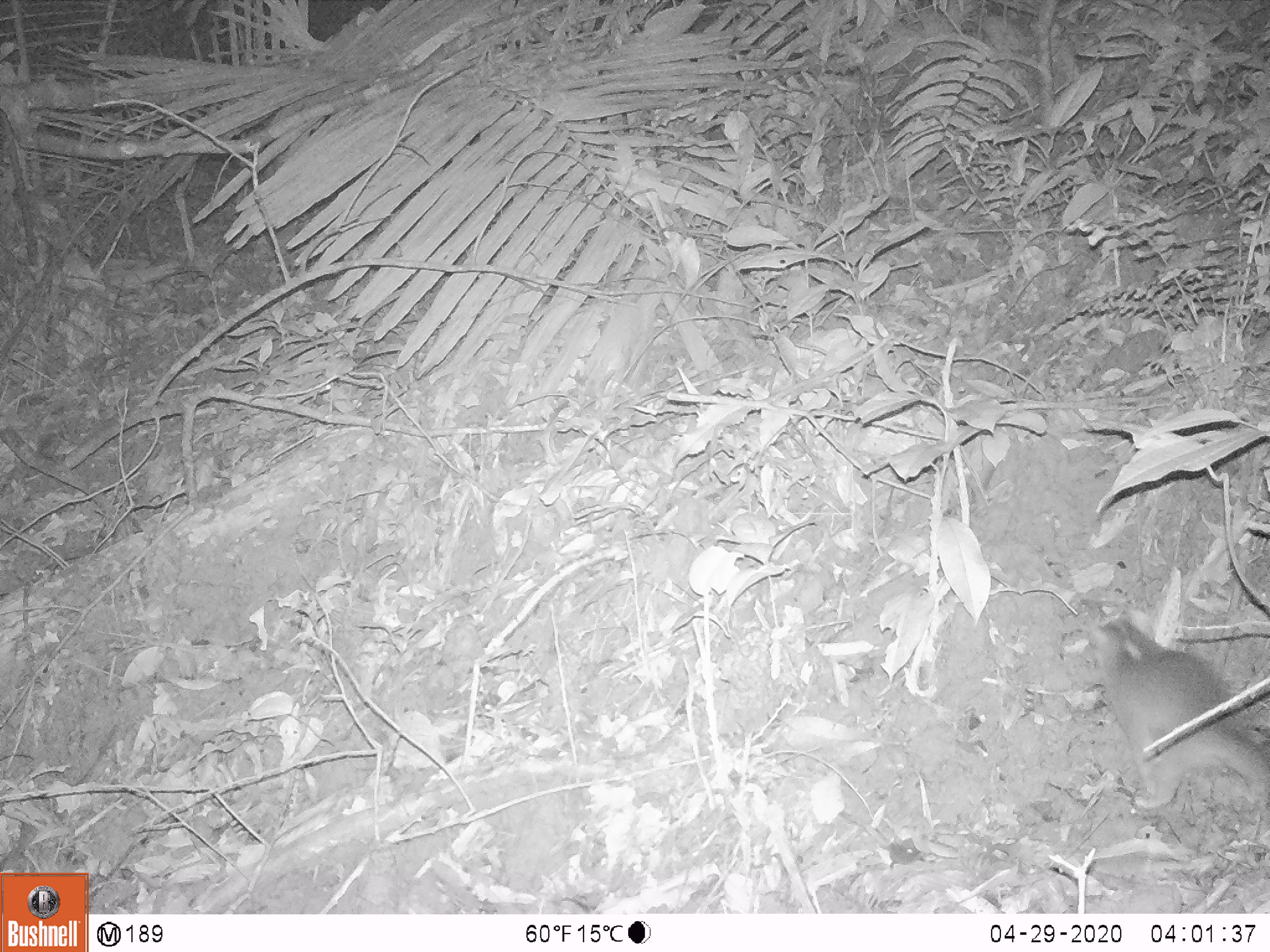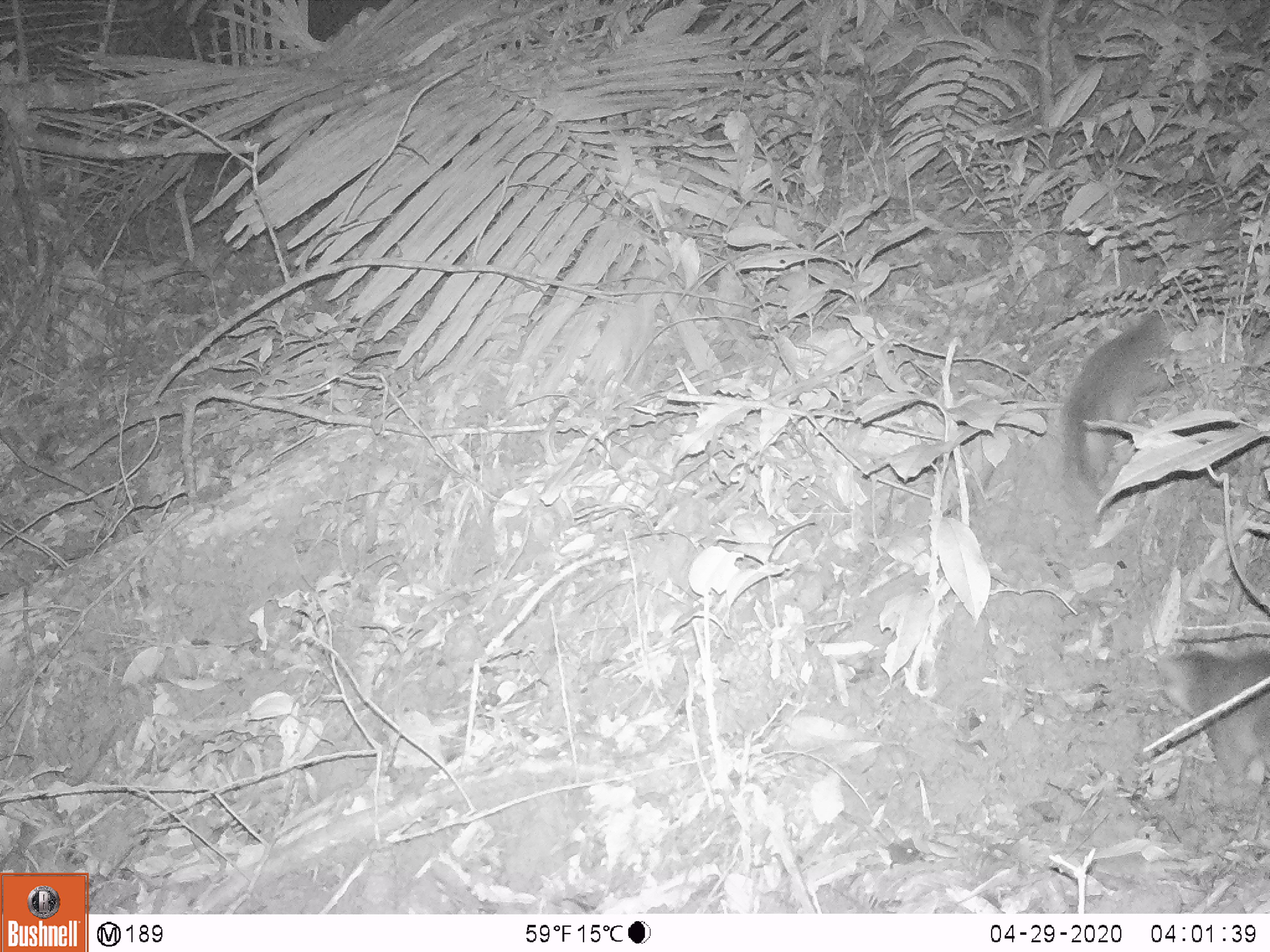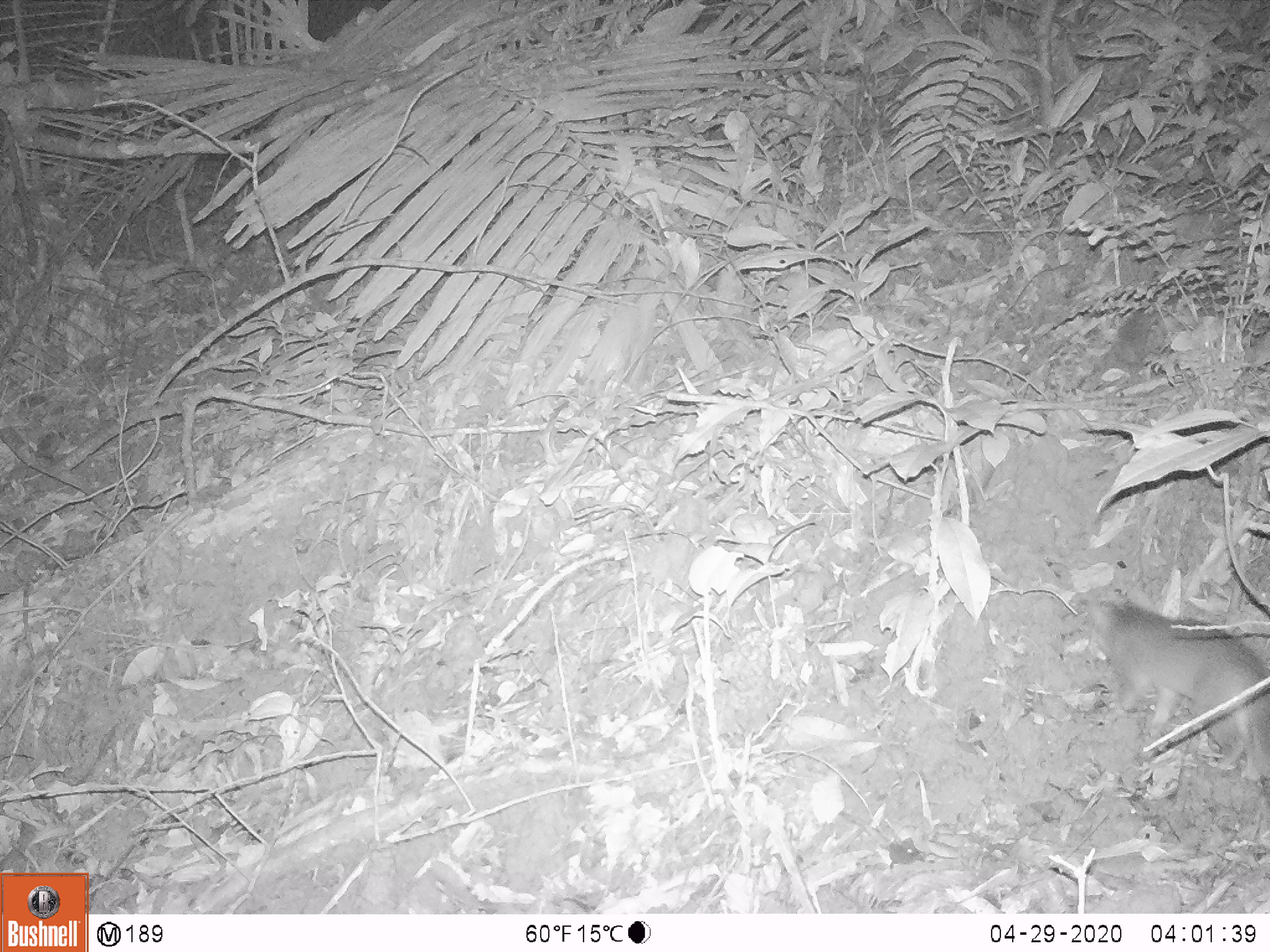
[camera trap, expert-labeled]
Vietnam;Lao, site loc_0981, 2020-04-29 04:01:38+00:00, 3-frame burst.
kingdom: Animalia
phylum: Chordata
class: Mammalia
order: Carnivora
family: Mustelidae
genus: Melogale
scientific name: Melogale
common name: ferret badger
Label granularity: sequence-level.